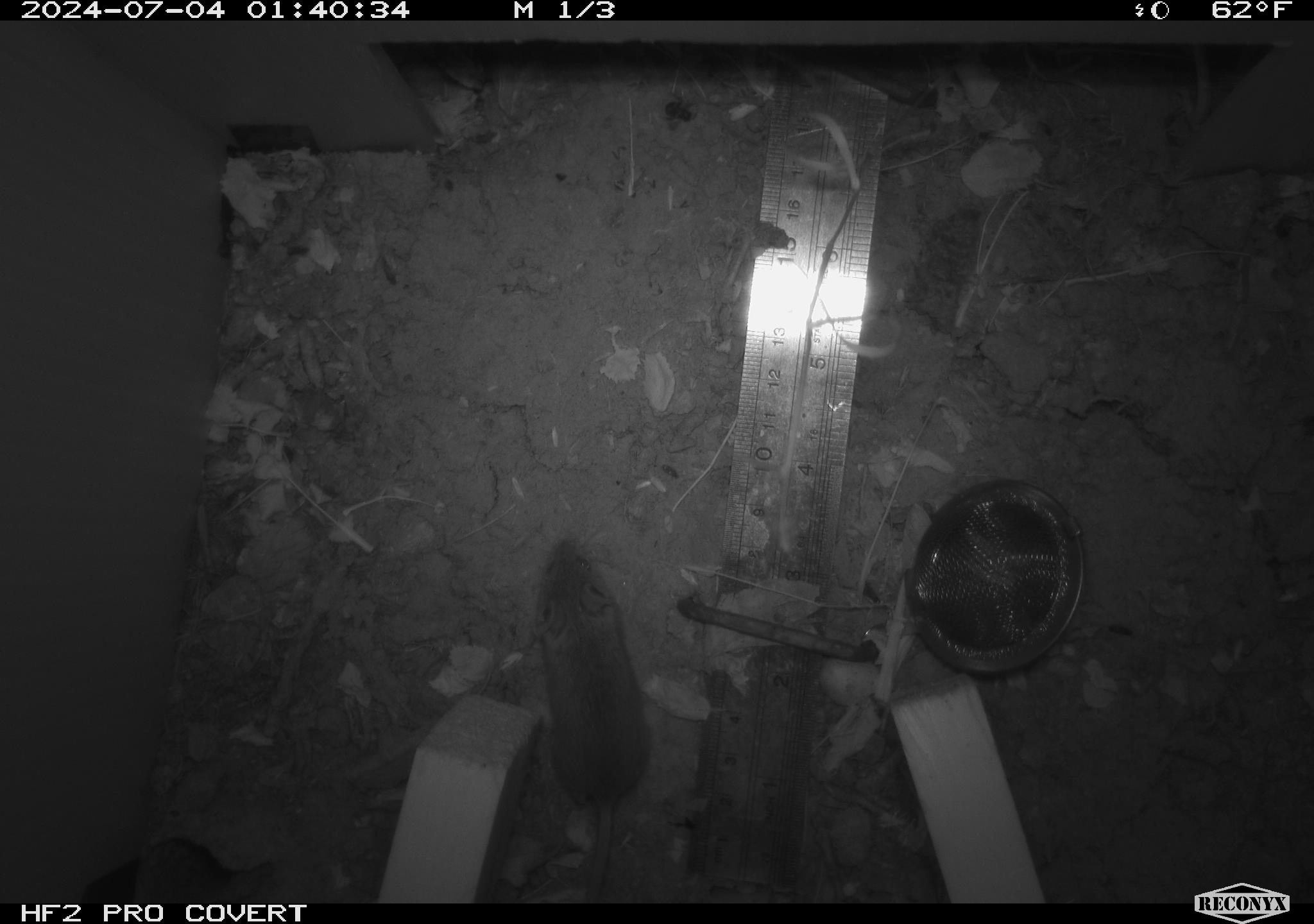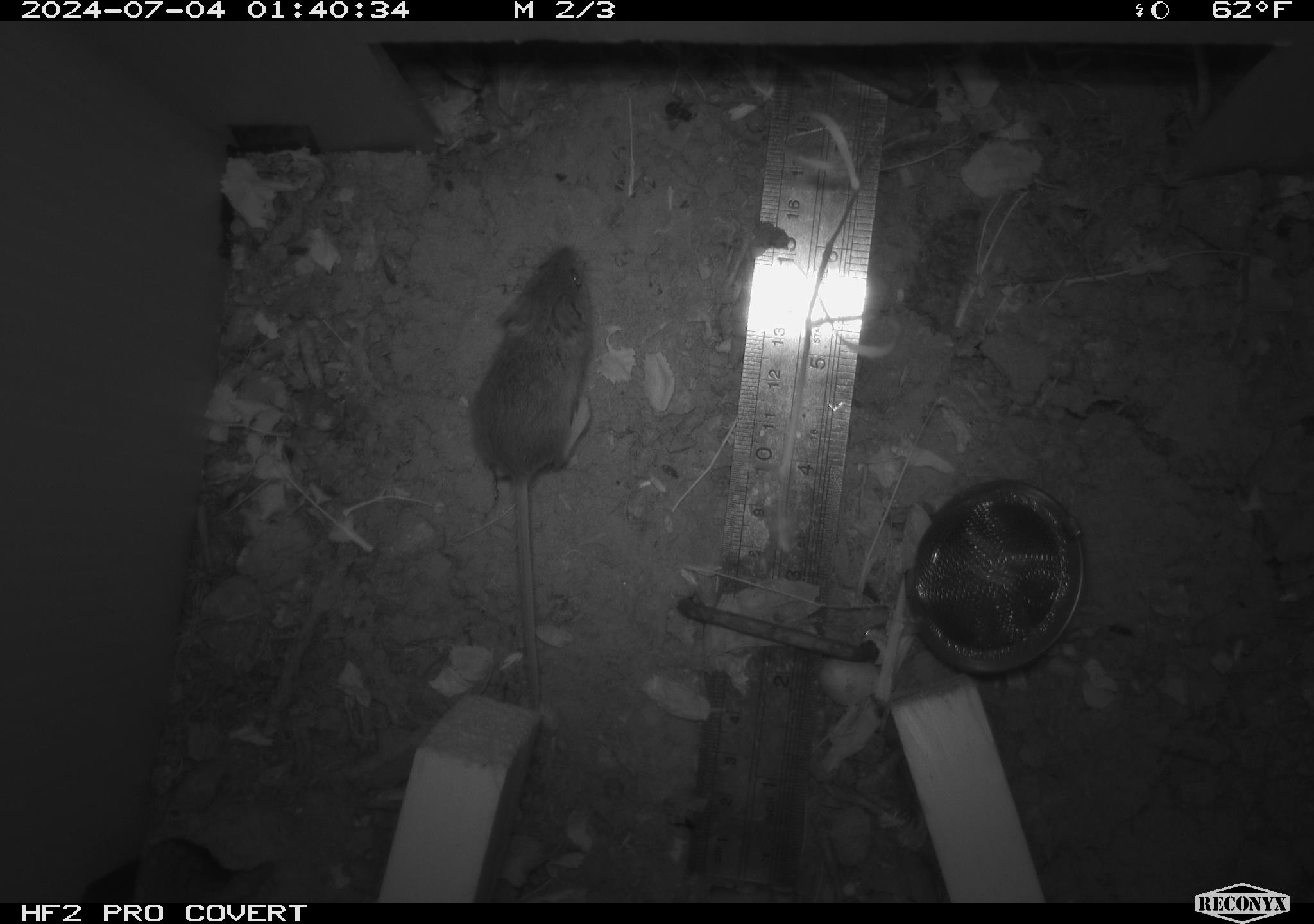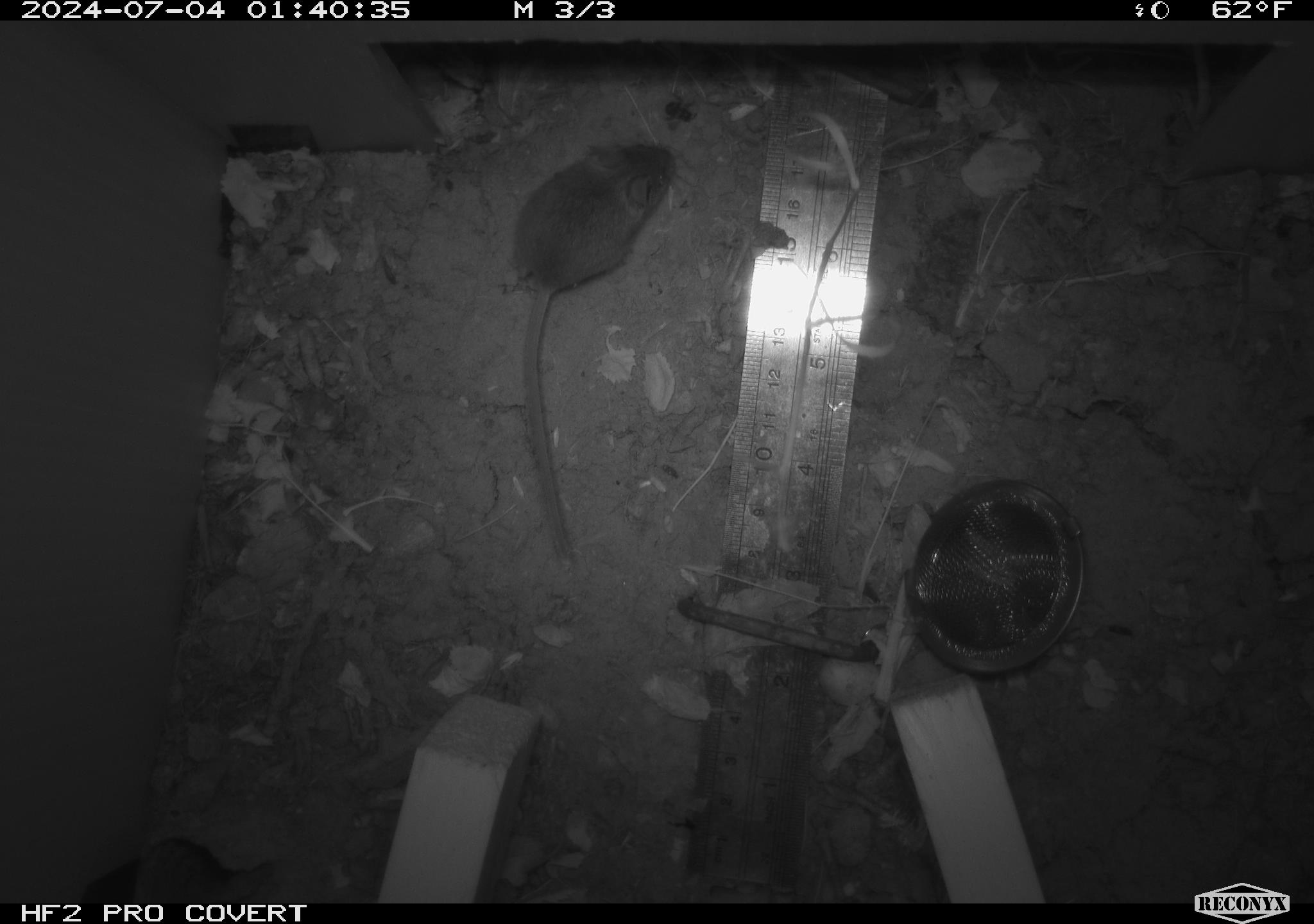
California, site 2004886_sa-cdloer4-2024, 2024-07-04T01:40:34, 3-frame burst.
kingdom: Animalia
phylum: Chordata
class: Mammalia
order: Rodentia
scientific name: Rodentia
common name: rodent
Rodent (Rodentia).